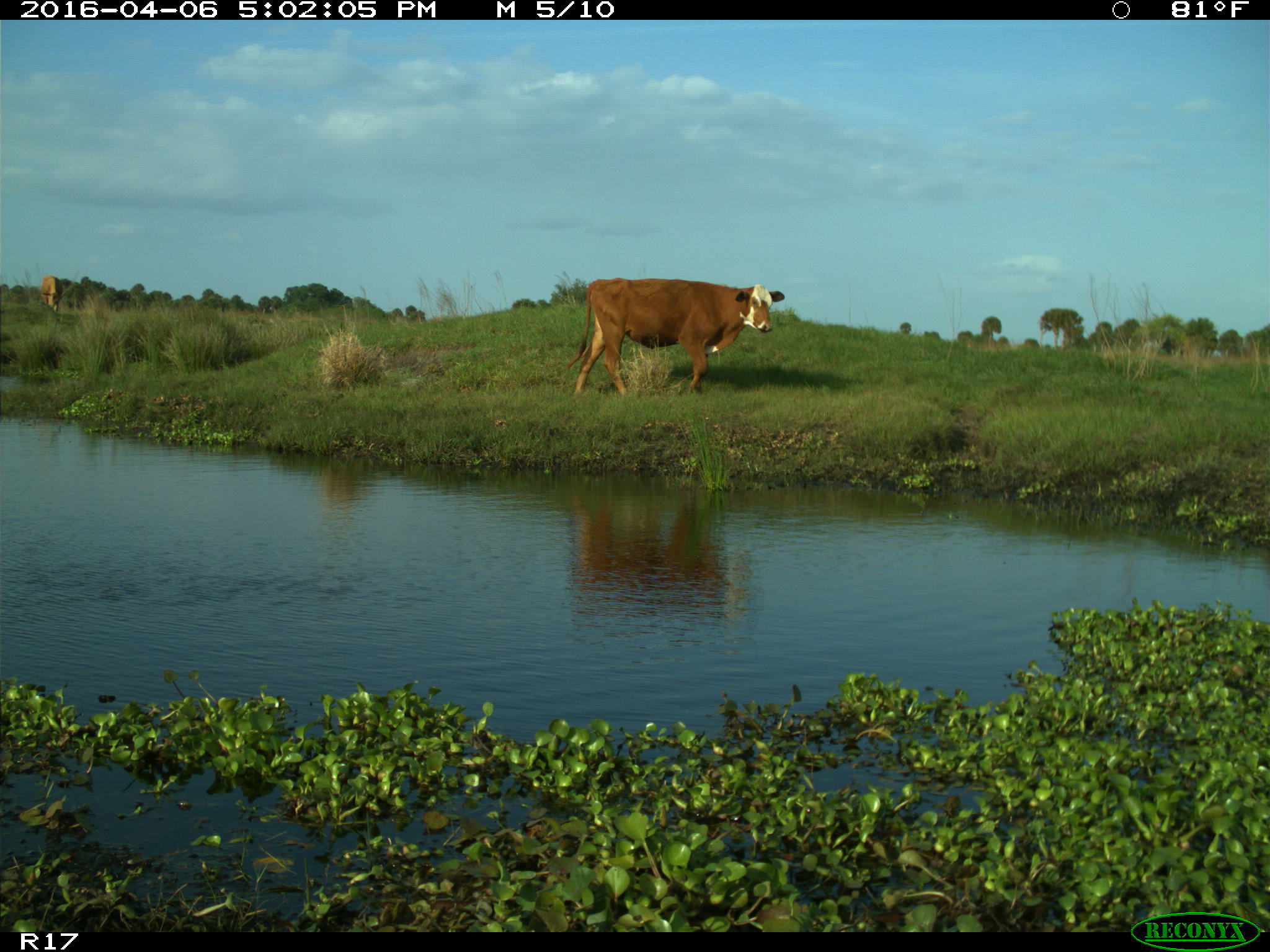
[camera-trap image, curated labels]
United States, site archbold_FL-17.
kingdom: Animalia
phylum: Chordata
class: Mammalia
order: Artiodactyla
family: Bovidae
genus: Bos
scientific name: Bos taurus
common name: domestic cow